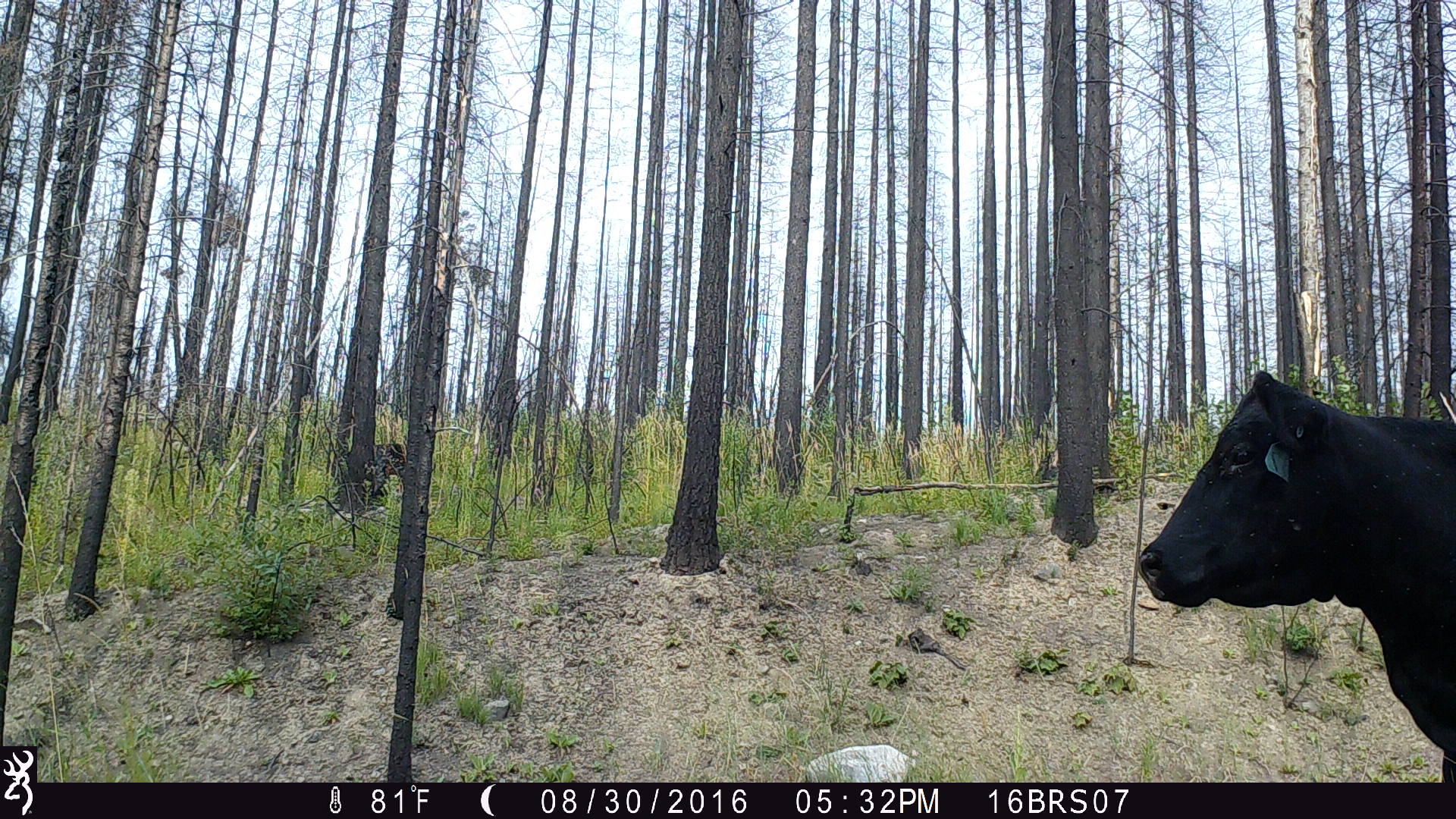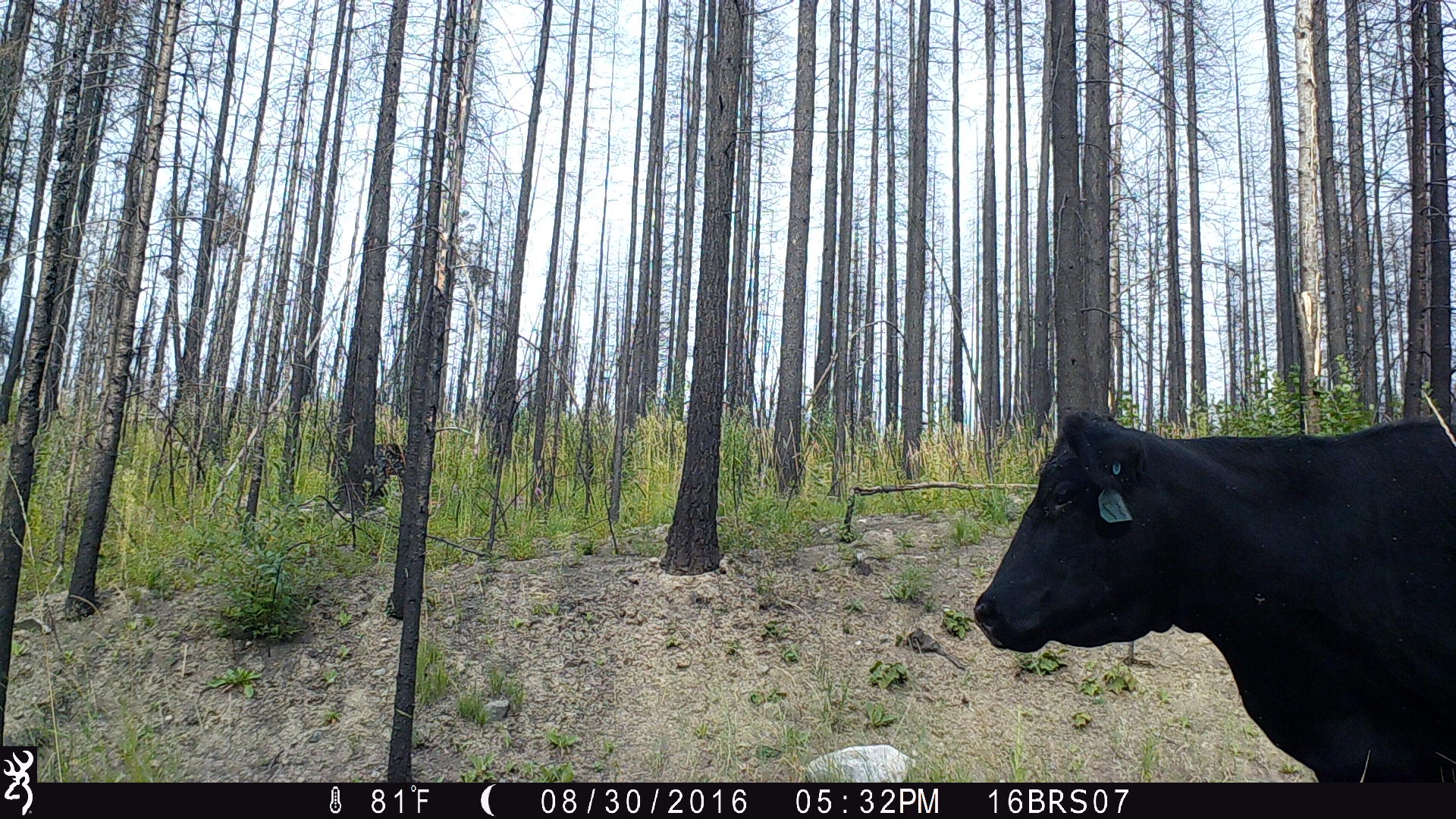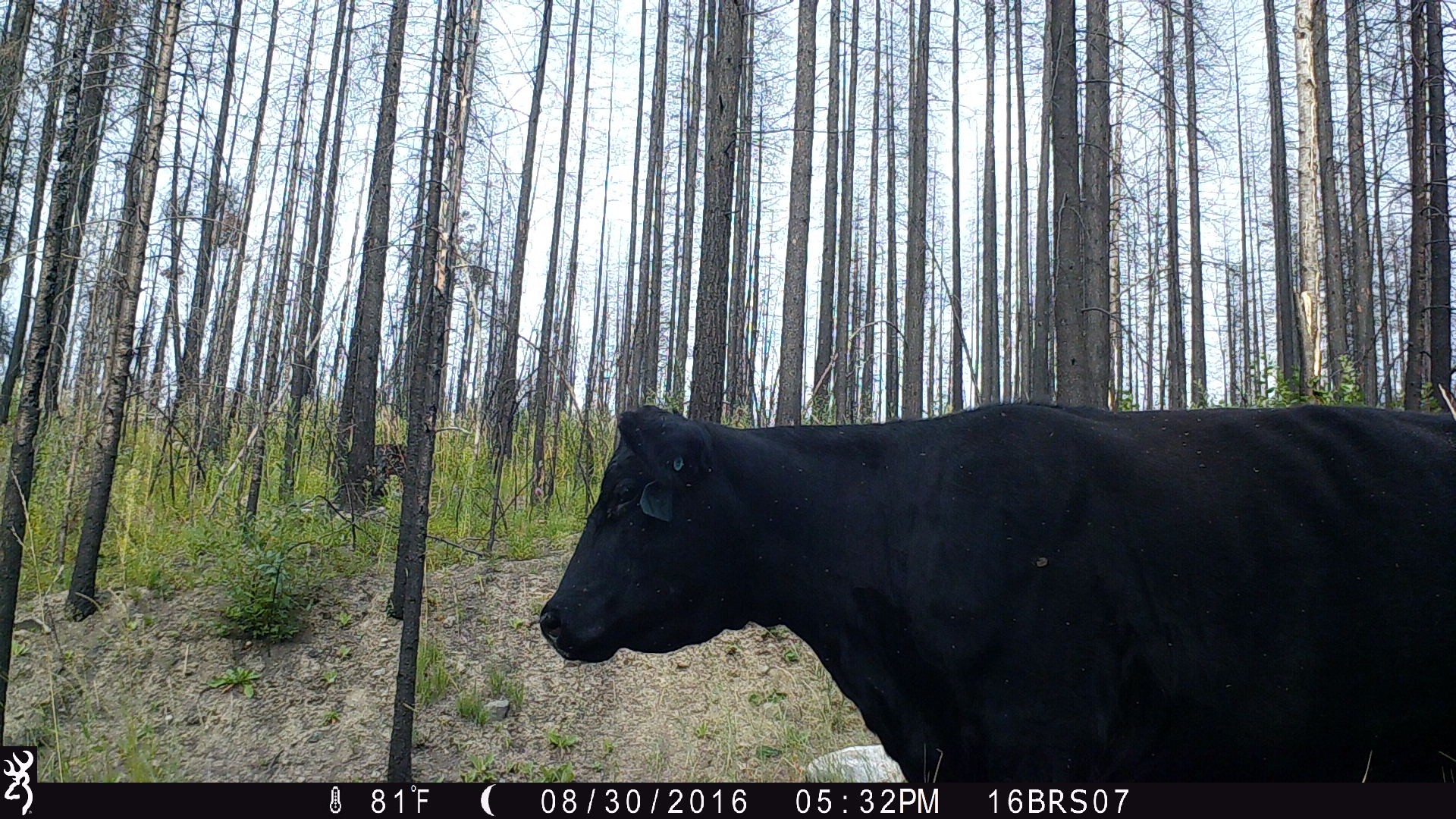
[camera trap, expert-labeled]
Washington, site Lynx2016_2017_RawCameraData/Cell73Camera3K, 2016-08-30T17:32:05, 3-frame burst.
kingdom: Animalia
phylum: Chordata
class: Mammalia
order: Artiodactyla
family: Bovidae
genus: Bos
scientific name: Bos taurus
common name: domestic cattle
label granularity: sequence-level